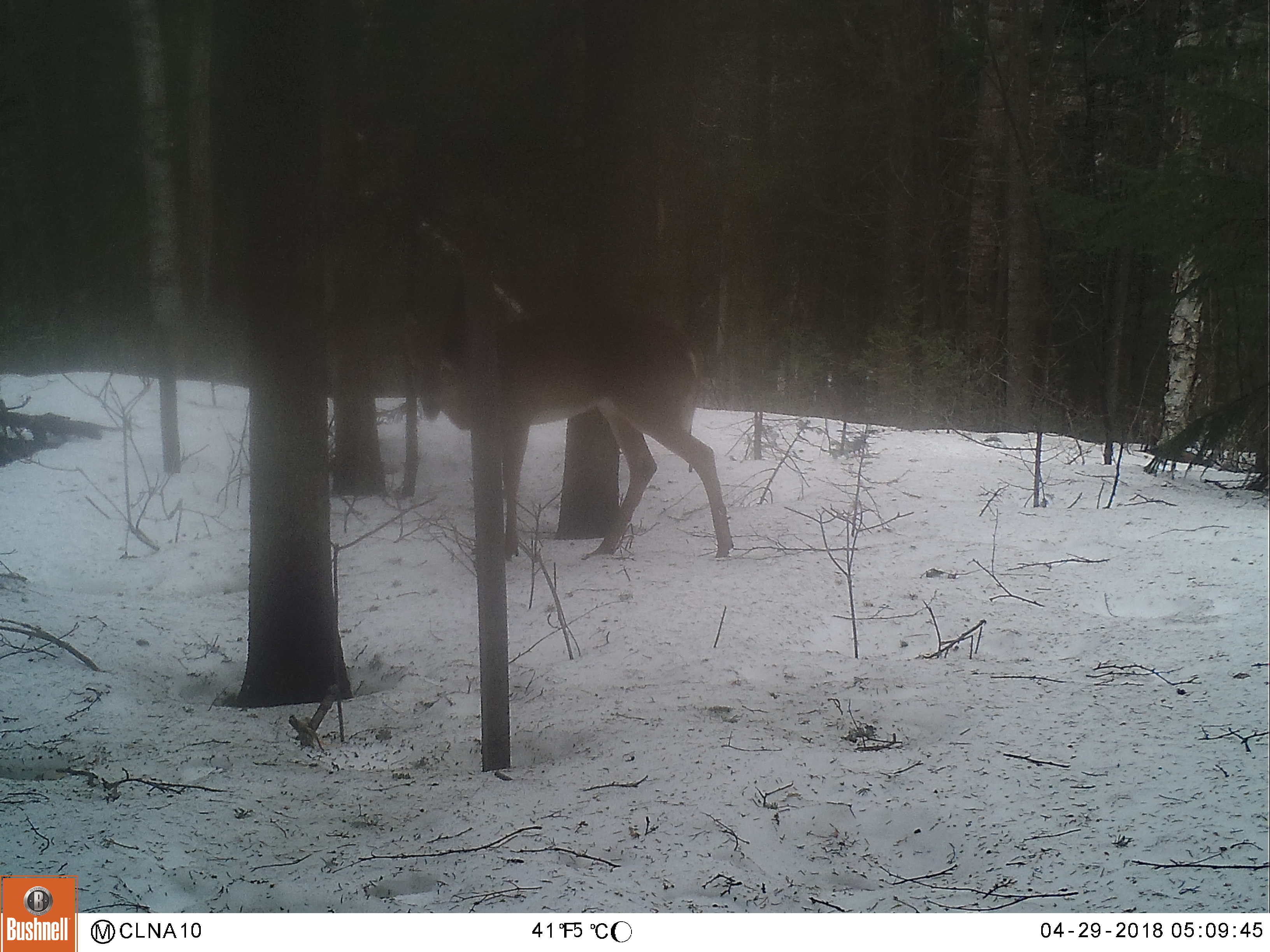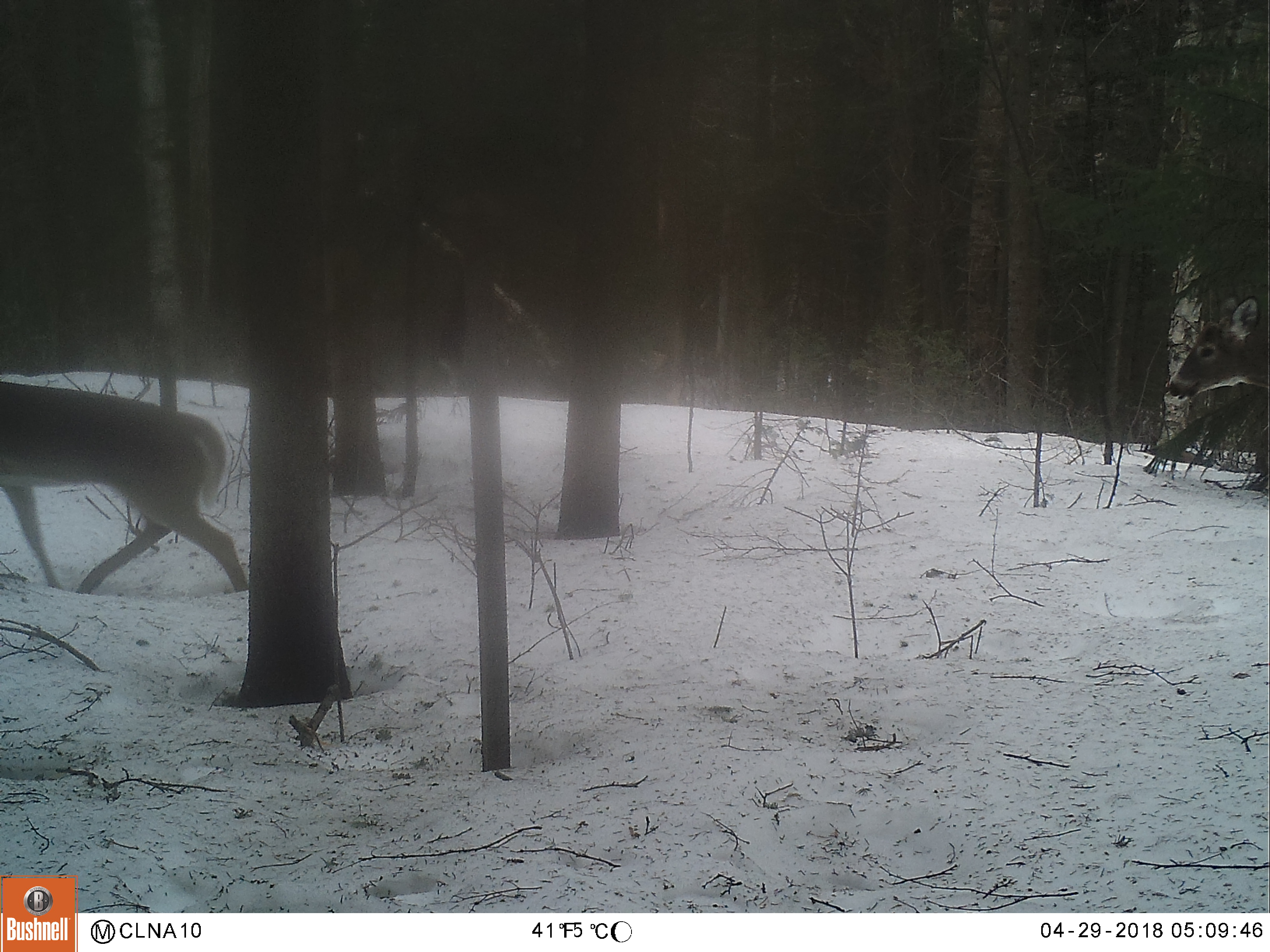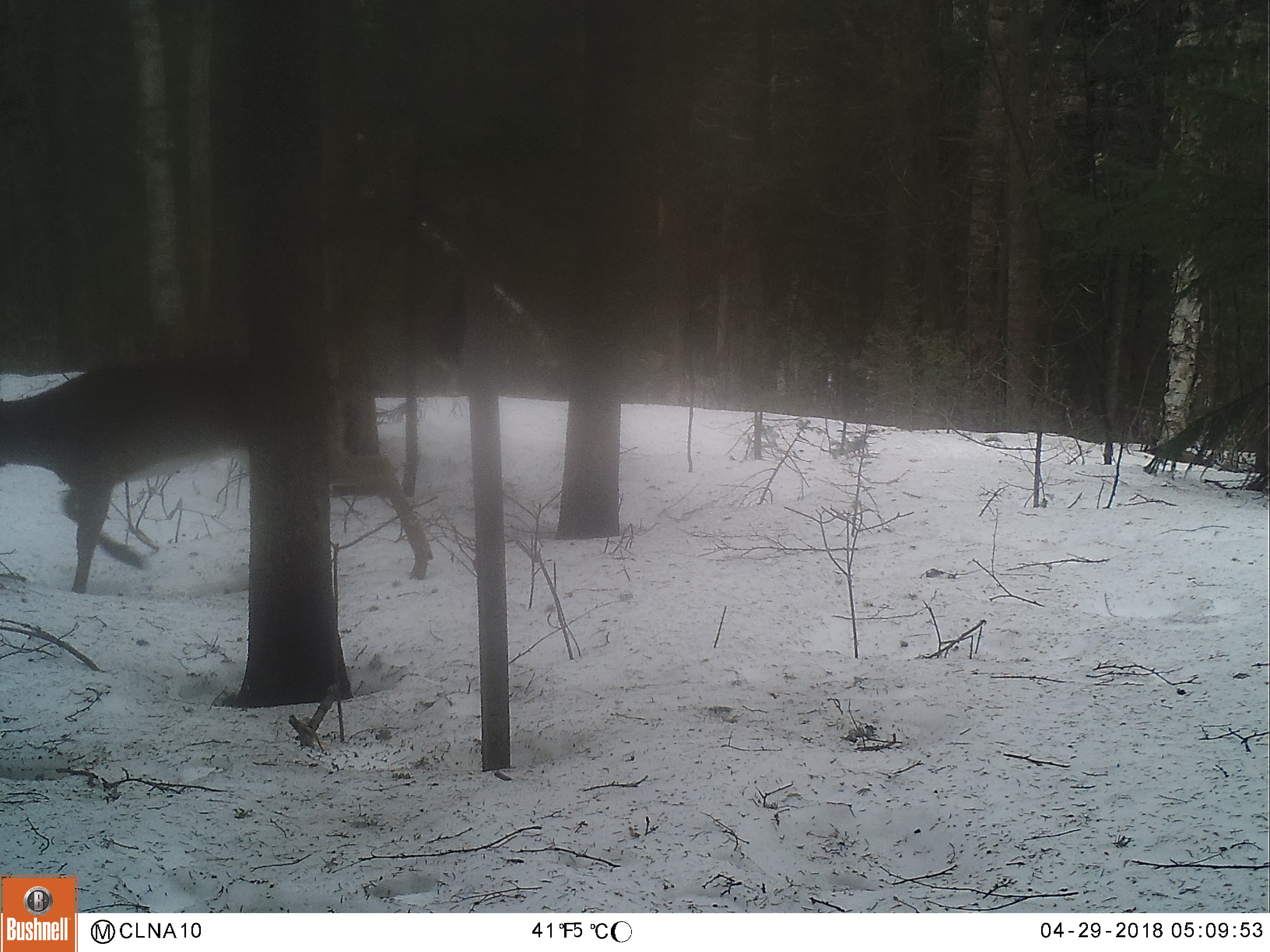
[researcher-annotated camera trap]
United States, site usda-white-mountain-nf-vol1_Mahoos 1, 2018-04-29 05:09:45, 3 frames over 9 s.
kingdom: Animalia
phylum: Chordata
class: Mammalia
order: Artiodactyla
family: Cervidae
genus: Odocoileus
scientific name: Odocoileus virginianus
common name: white-tailed deer